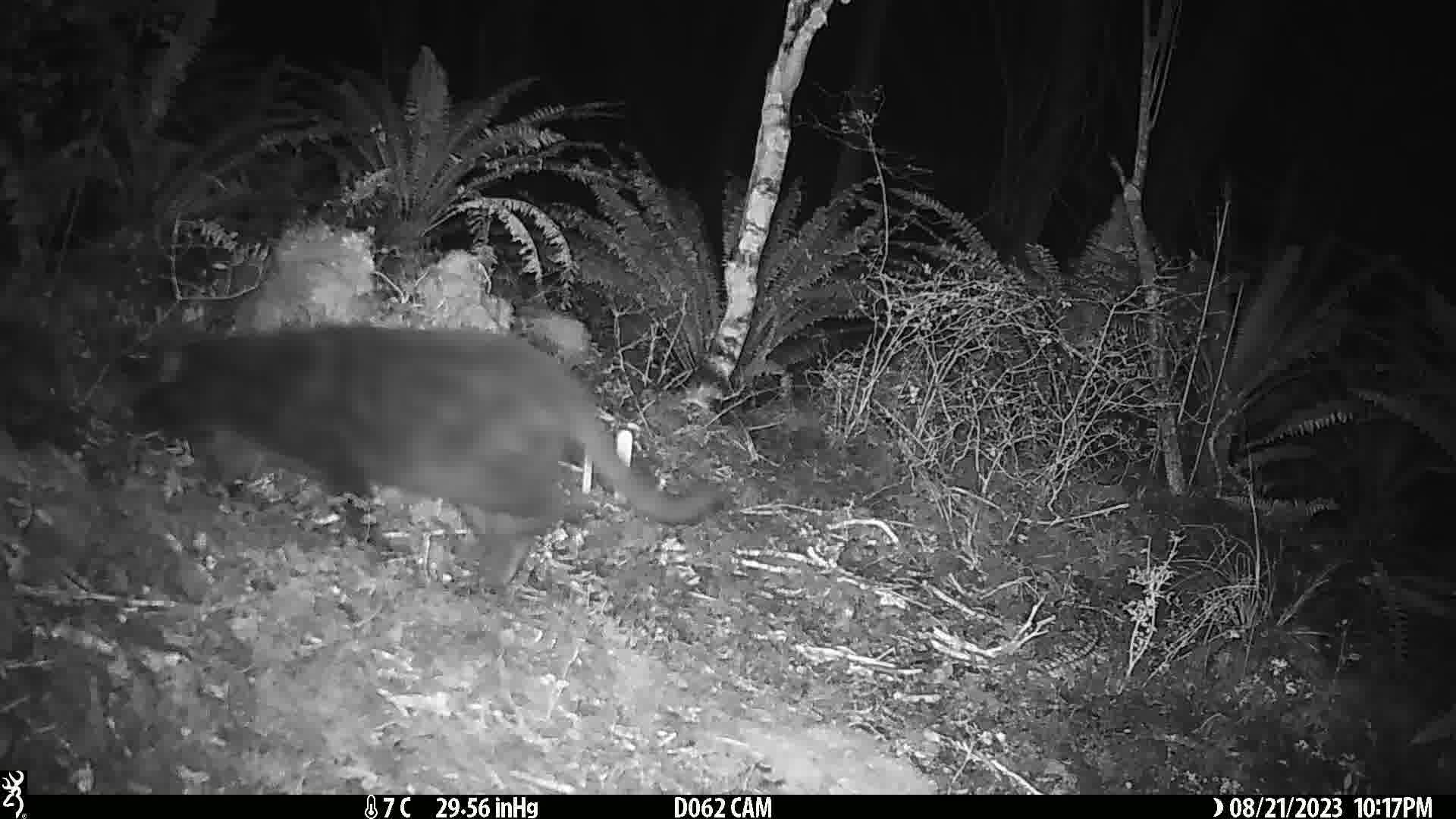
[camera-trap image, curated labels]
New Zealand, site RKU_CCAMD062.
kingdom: Animalia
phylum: Chordata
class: Mammalia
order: Carnivora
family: Felidae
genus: Felis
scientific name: Felis catus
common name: domestic cat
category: cat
Cat (domestic cat) (Felis catus).